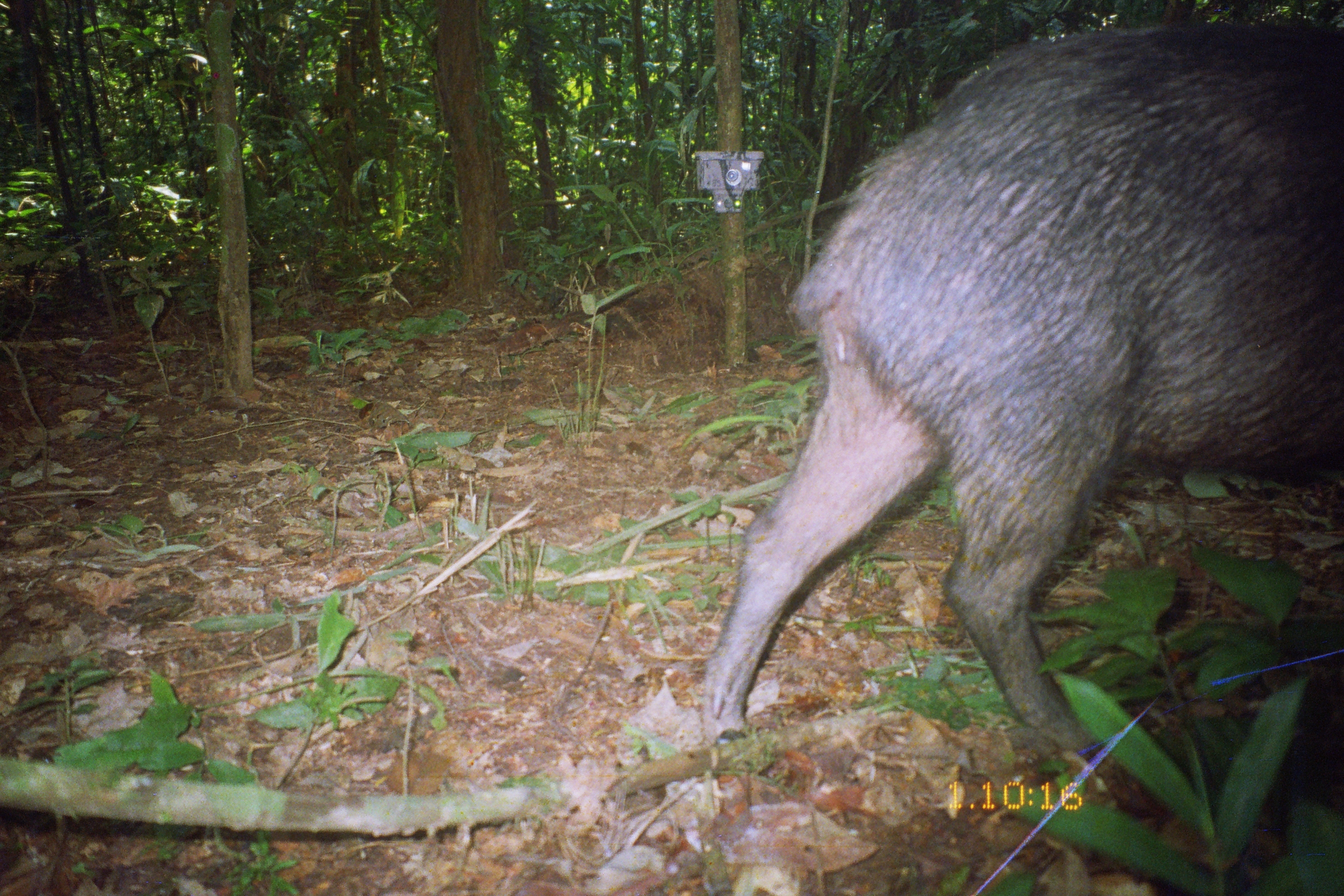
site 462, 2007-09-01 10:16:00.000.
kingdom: Animalia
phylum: Chordata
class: Mammalia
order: Artiodactyla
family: Tayassuidae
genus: Tayassu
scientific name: Tayassu pecari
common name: white-lipped peccary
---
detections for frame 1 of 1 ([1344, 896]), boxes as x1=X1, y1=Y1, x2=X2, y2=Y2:
tayassu pecari: x1=702, y1=16, x2=1342, y2=759